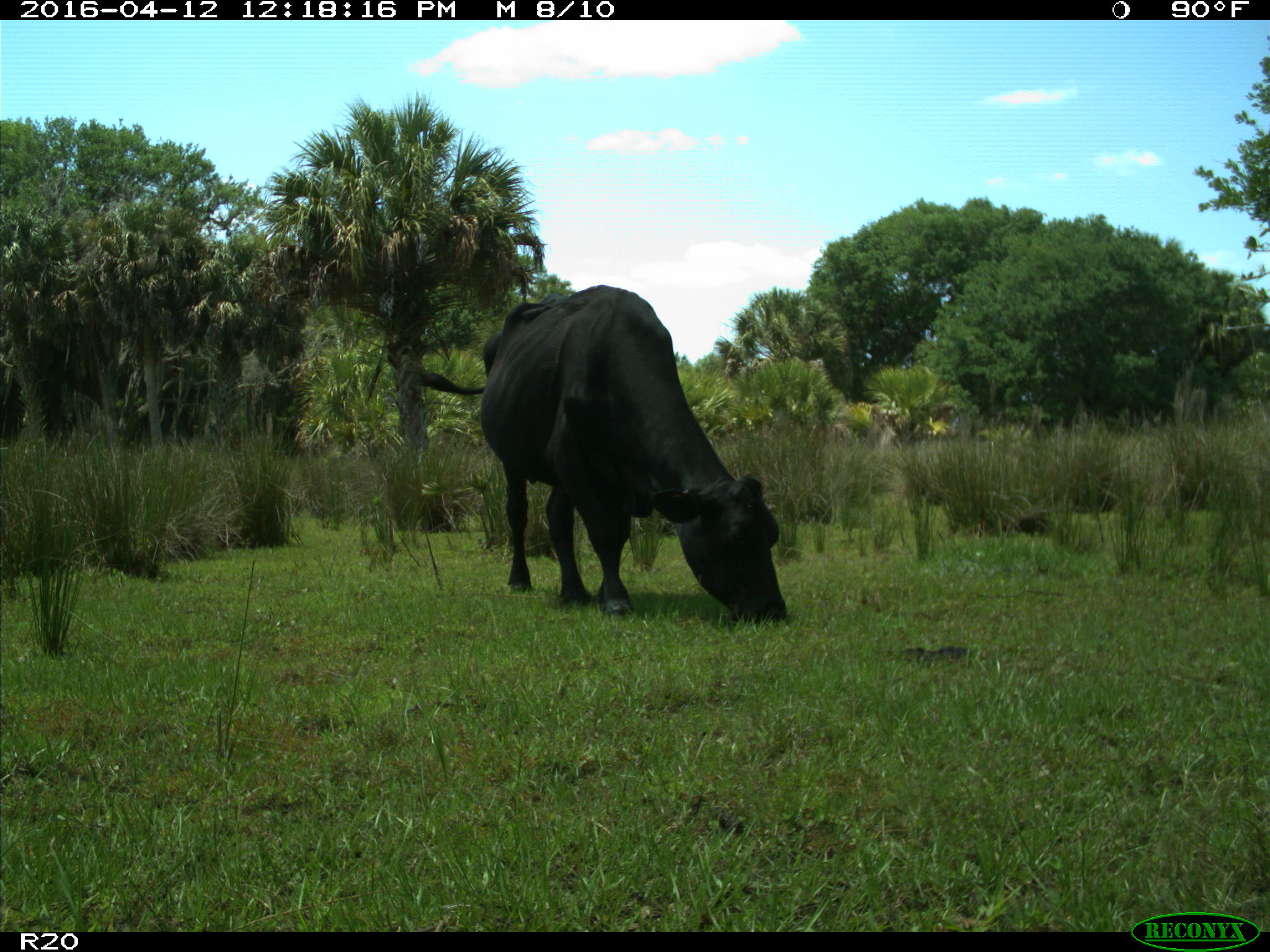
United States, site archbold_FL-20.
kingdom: Animalia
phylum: Chordata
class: Mammalia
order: Artiodactyla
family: Bovidae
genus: Bos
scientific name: Bos taurus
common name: domestic cow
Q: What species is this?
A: Bos taurus (domestic cow).